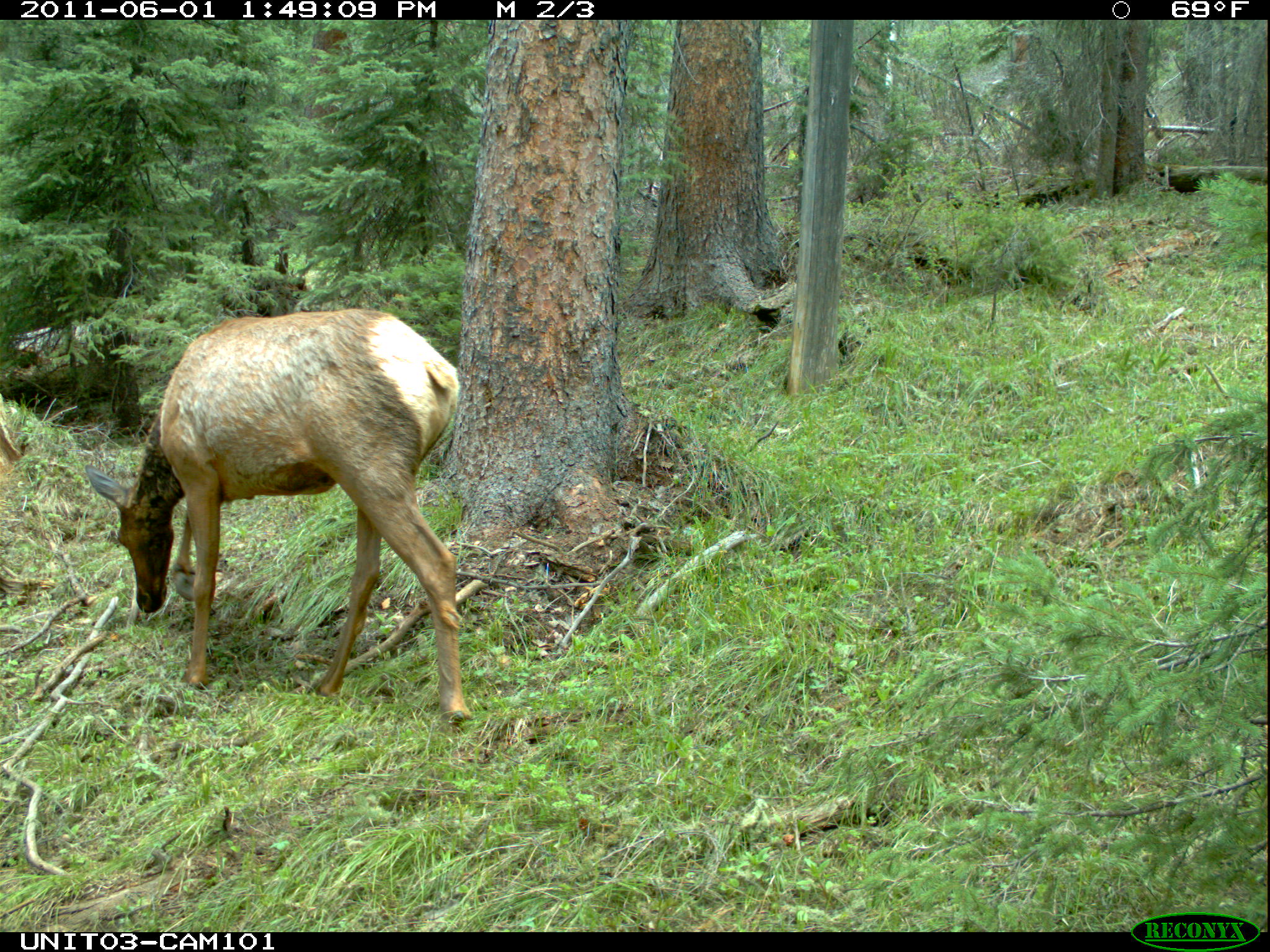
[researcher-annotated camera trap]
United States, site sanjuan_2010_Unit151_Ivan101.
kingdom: Animalia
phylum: Chordata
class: Mammalia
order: Artiodactyla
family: Cervidae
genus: Cervus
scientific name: Cervus elaphus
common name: red deer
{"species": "Cervus elaphus (red deer)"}